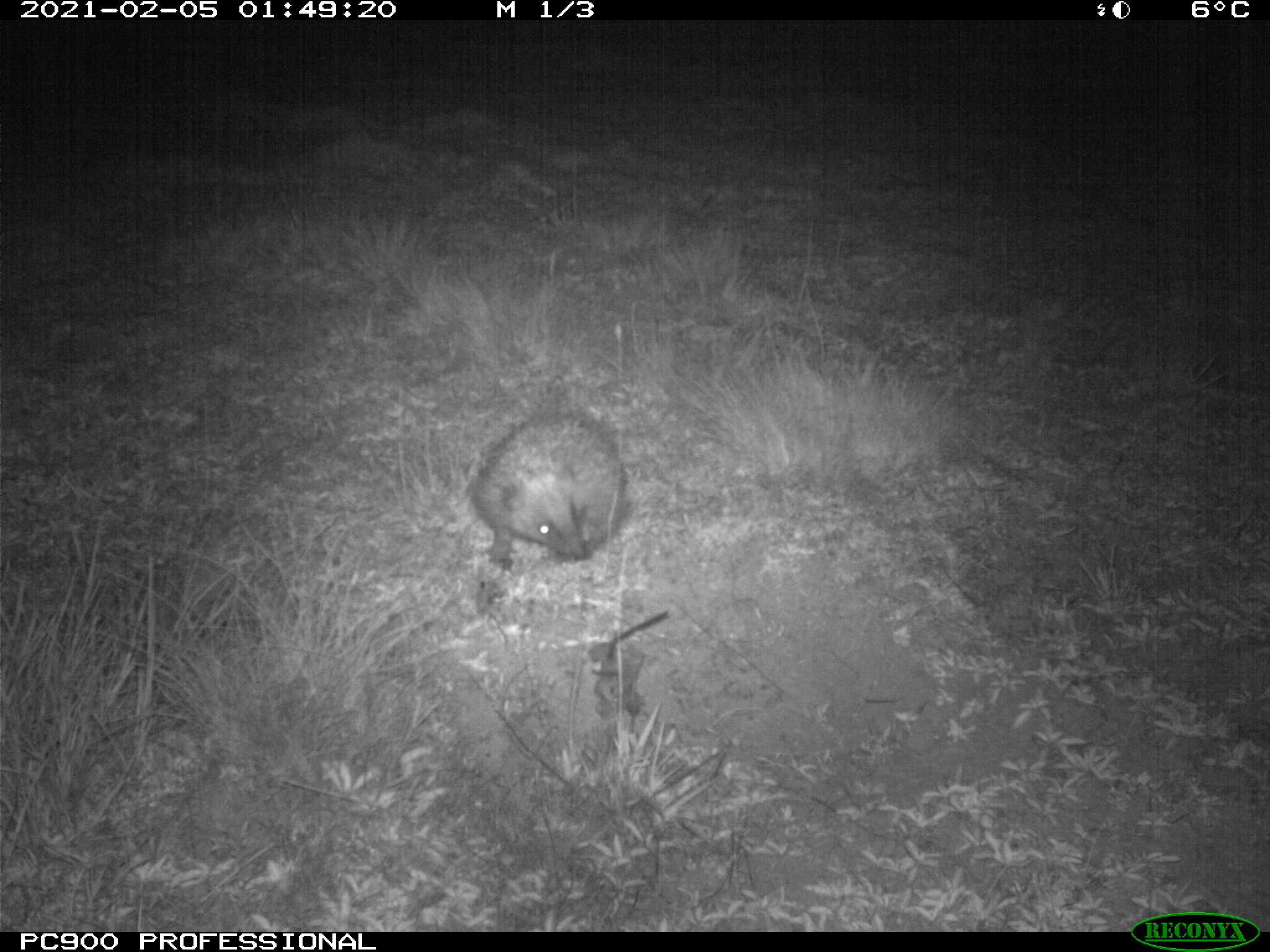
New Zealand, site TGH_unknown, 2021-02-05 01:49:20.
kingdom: Animalia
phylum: Chordata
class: Mammalia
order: Eulipotyphla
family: Erinaceidae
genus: Erinaceus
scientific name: Erinaceus europaeus europaeus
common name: european hedgehog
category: hedgehog